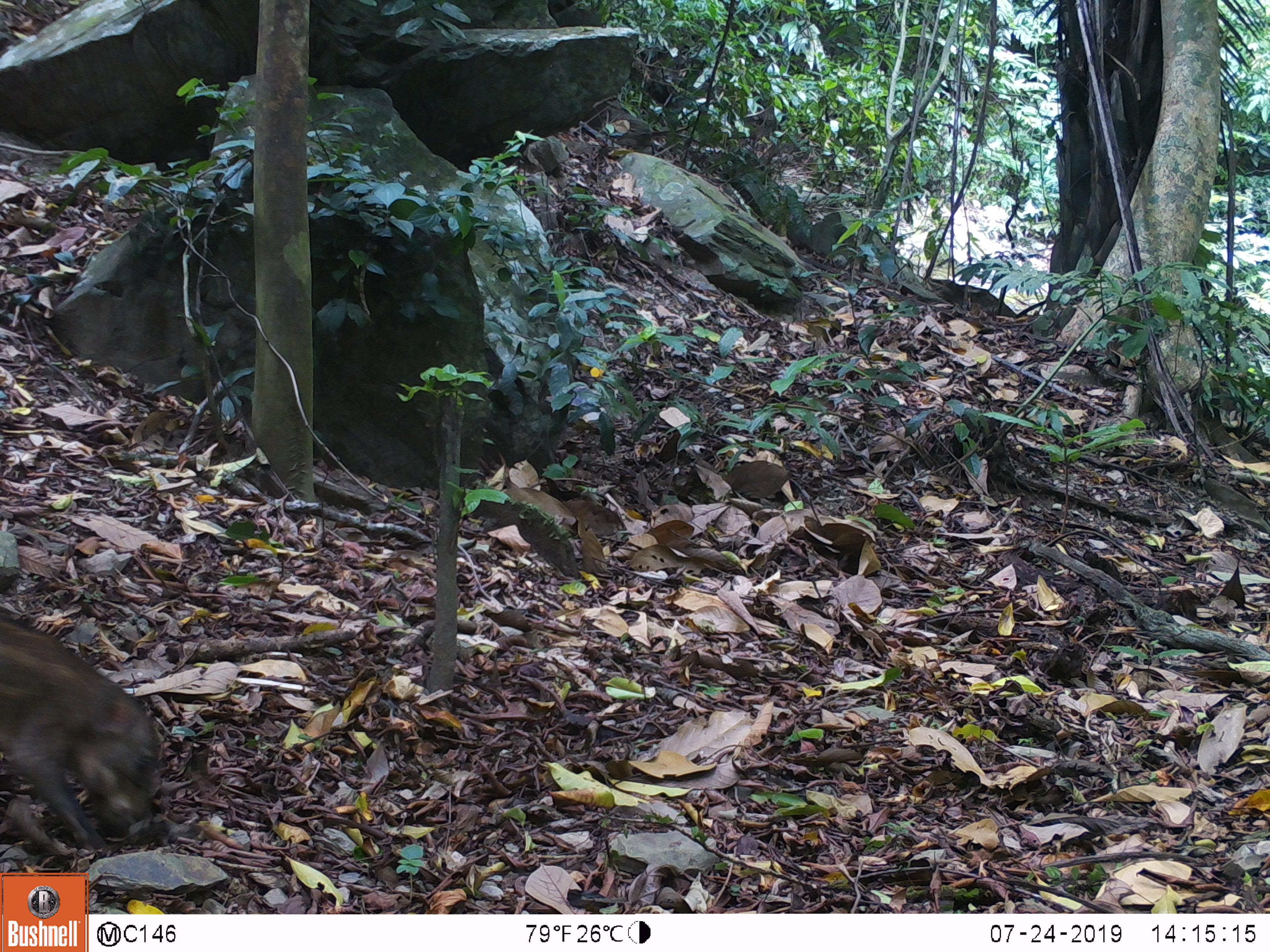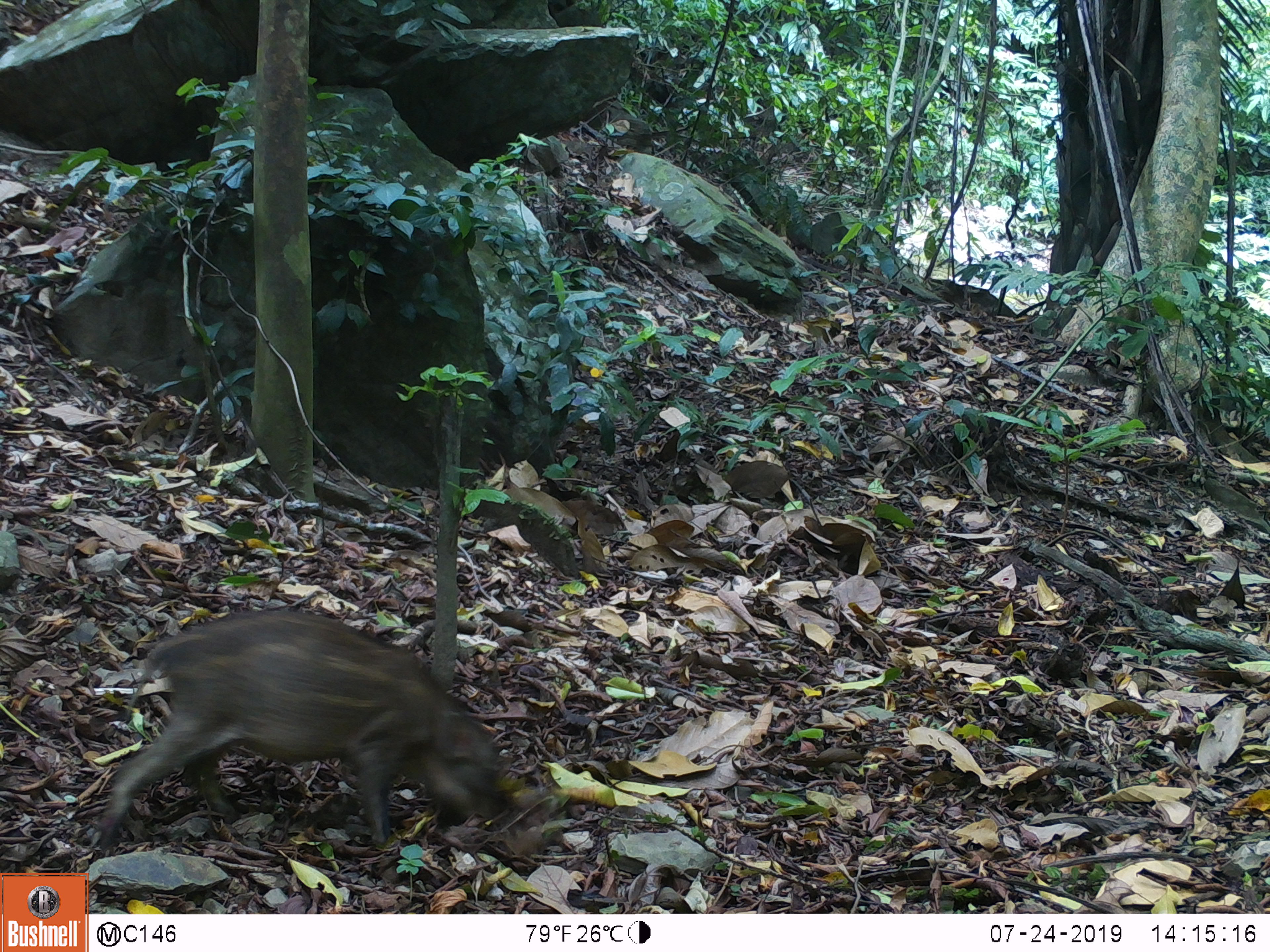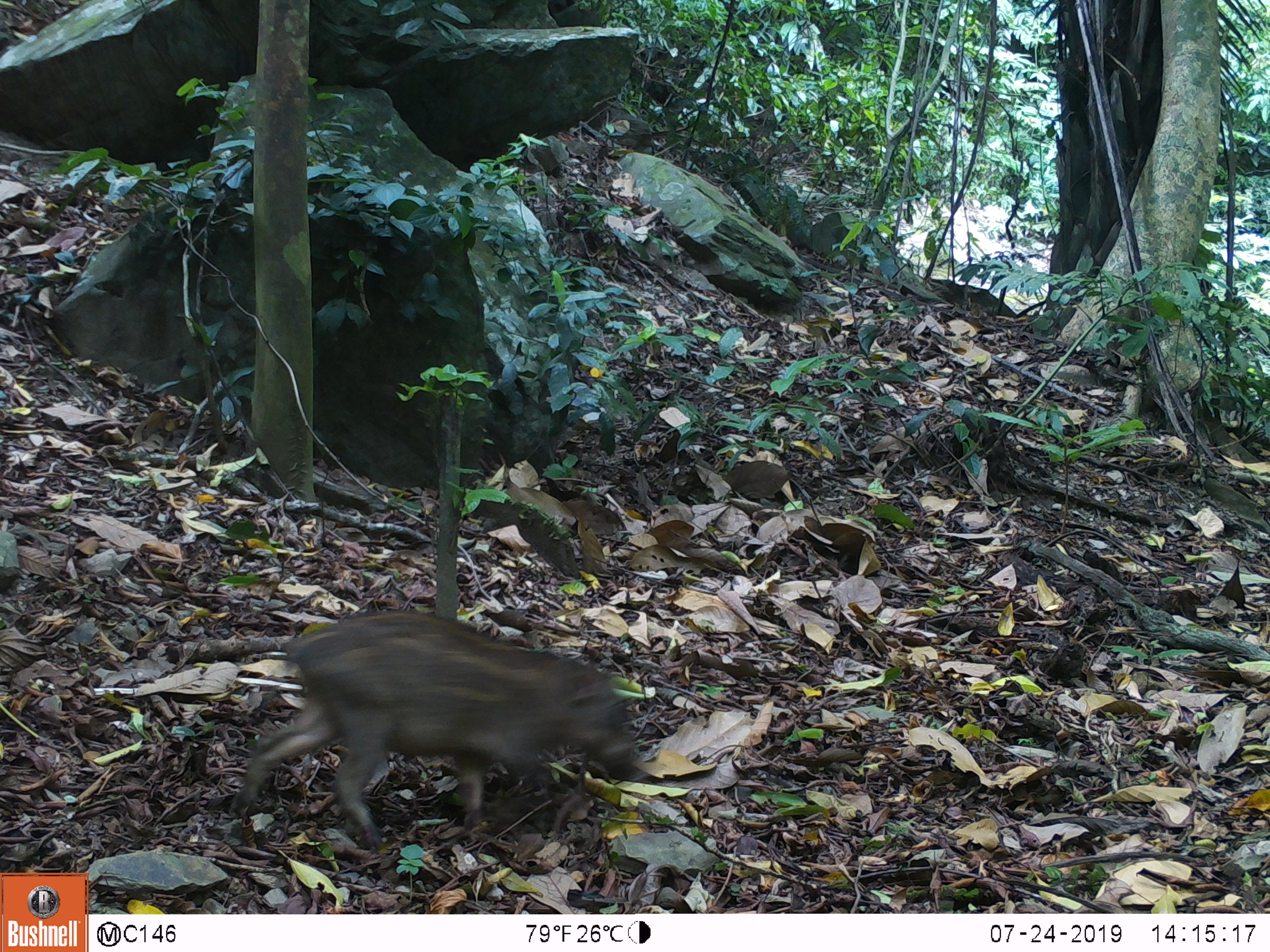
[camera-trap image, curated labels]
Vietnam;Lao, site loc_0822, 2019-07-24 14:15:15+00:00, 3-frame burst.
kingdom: Animalia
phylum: Chordata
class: Mammalia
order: Artiodactyla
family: Suidae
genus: Sus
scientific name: Sus scrofa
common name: eurasian wild pig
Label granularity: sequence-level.